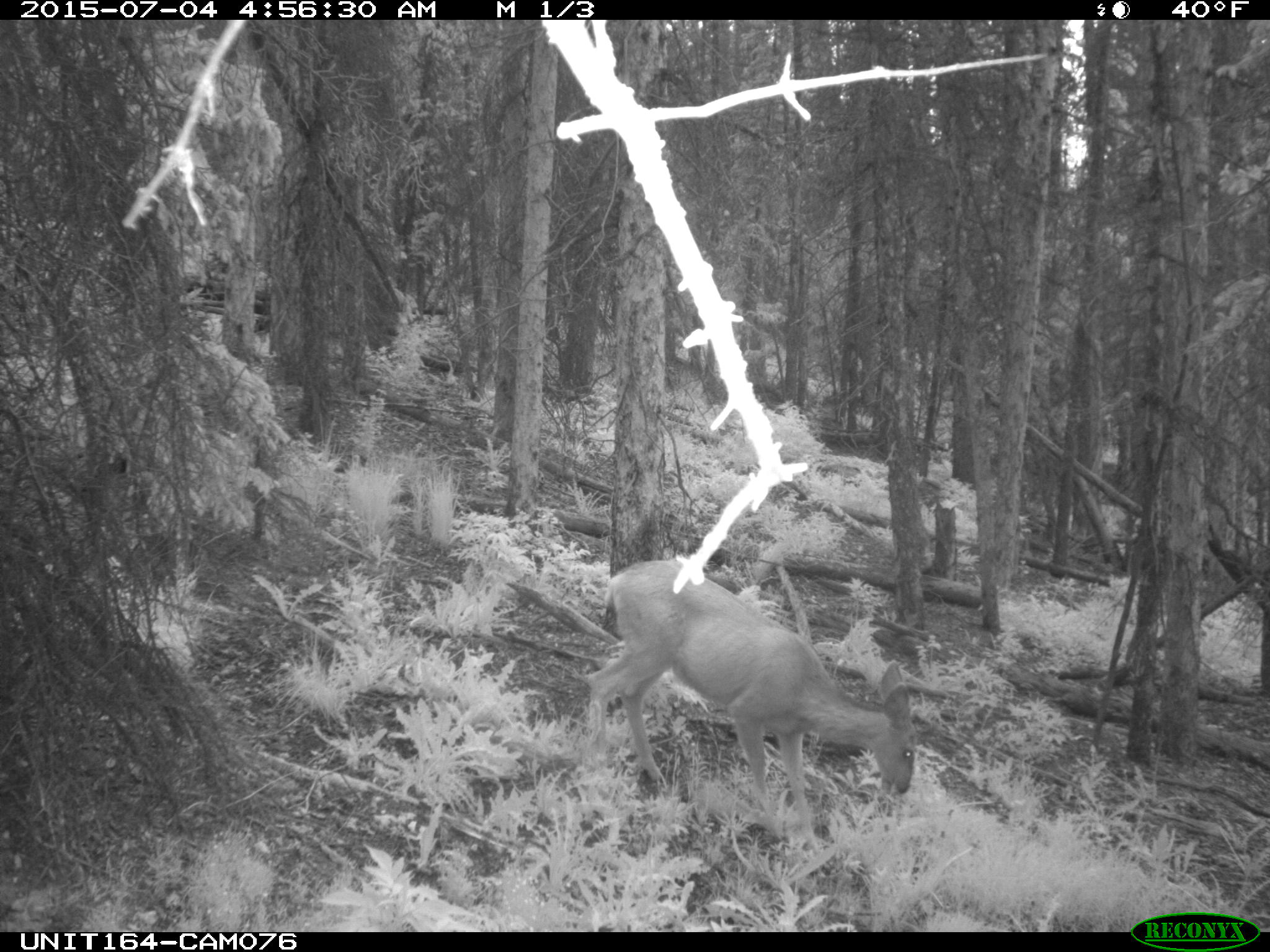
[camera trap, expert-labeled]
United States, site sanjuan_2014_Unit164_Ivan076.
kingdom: Animalia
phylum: Chordata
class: Mammalia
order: Artiodactyla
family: Cervidae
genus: Odocoileus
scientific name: Odocoileus hemionus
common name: mule deer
Odocoileus hemionus (mule deer).